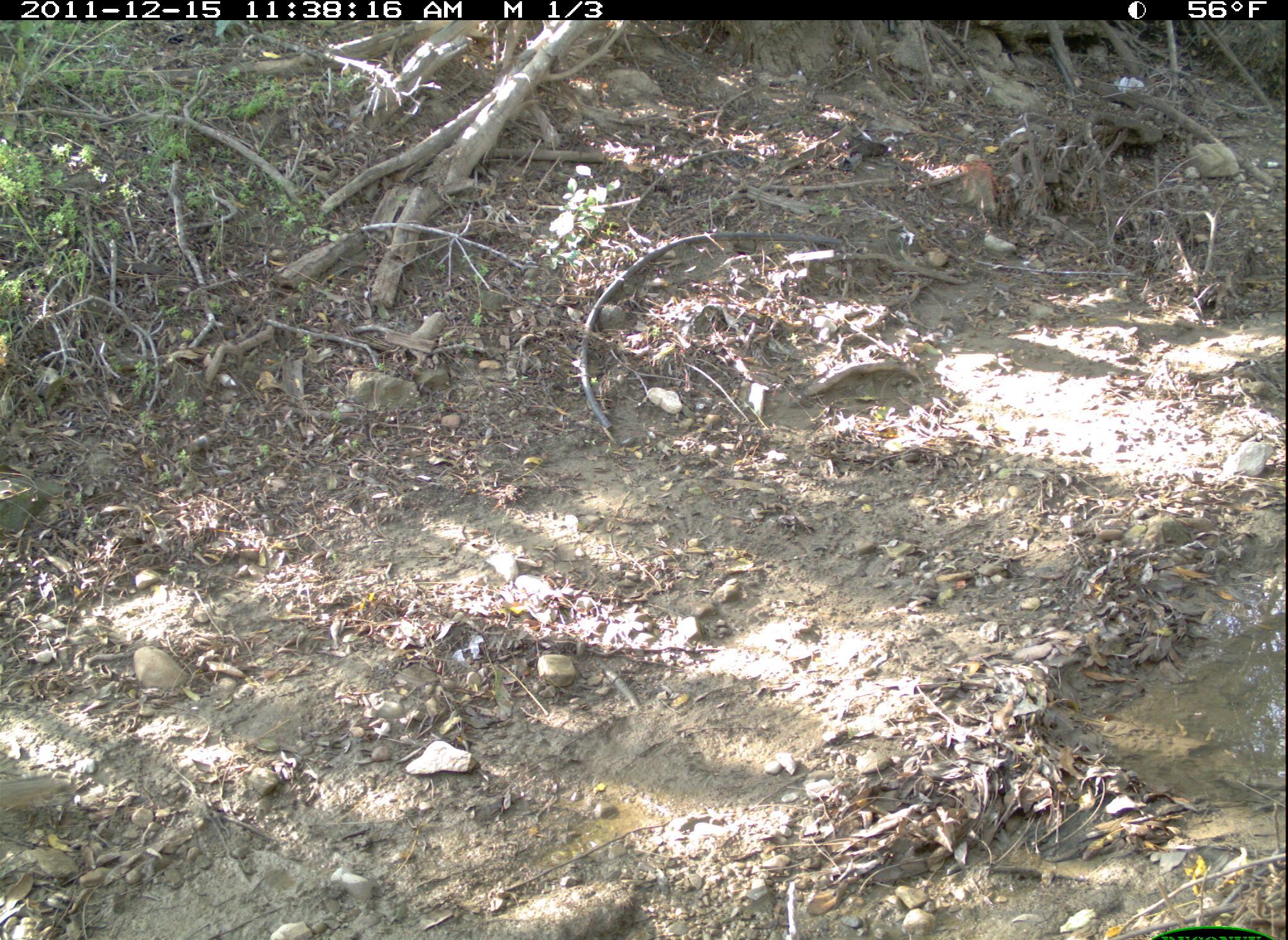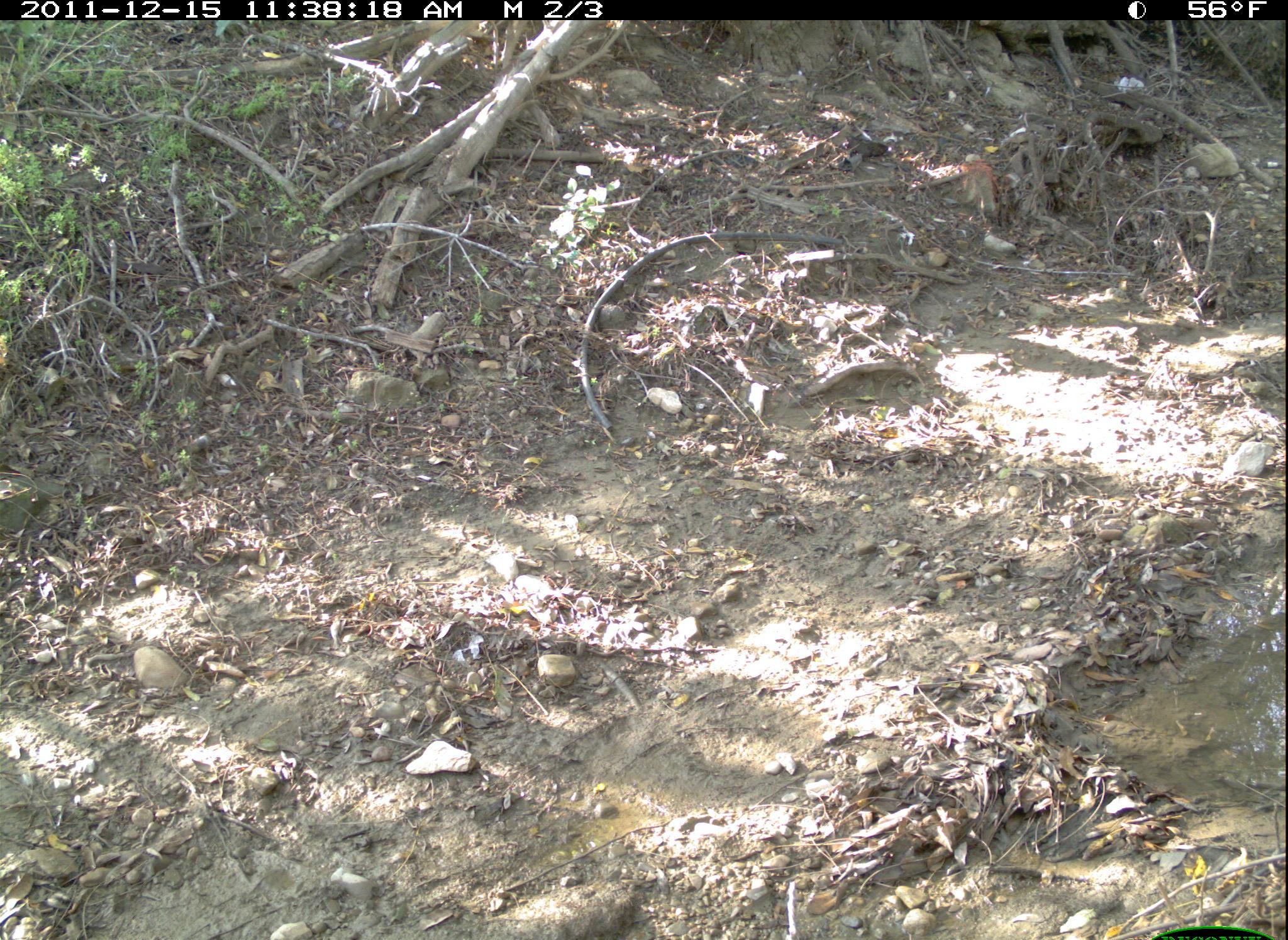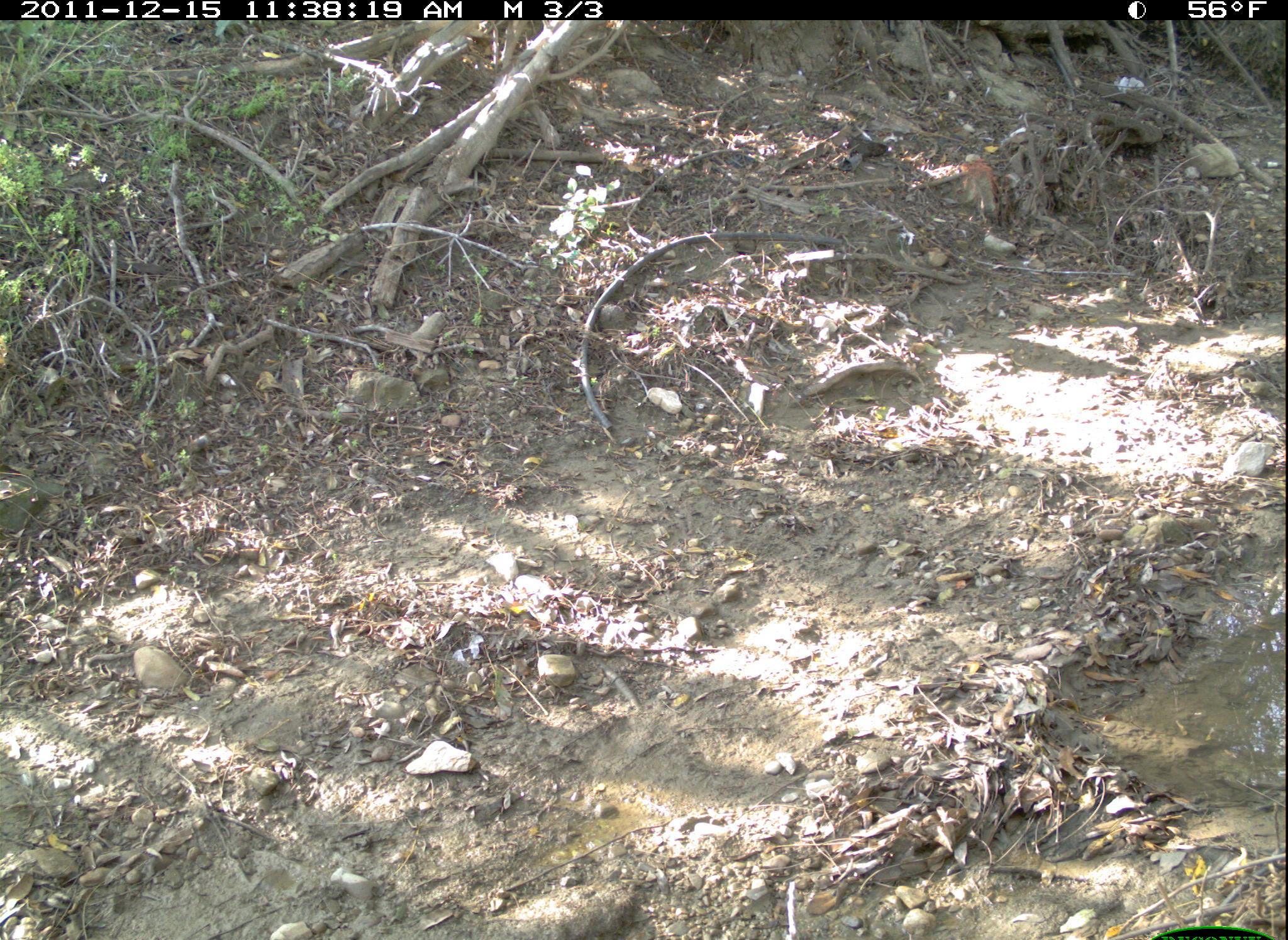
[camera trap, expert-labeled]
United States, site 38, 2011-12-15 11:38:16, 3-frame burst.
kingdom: Animalia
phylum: Chordata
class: Mammalia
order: Rodentia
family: Sciuridae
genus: Sciurus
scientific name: Sciurus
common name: squirrel